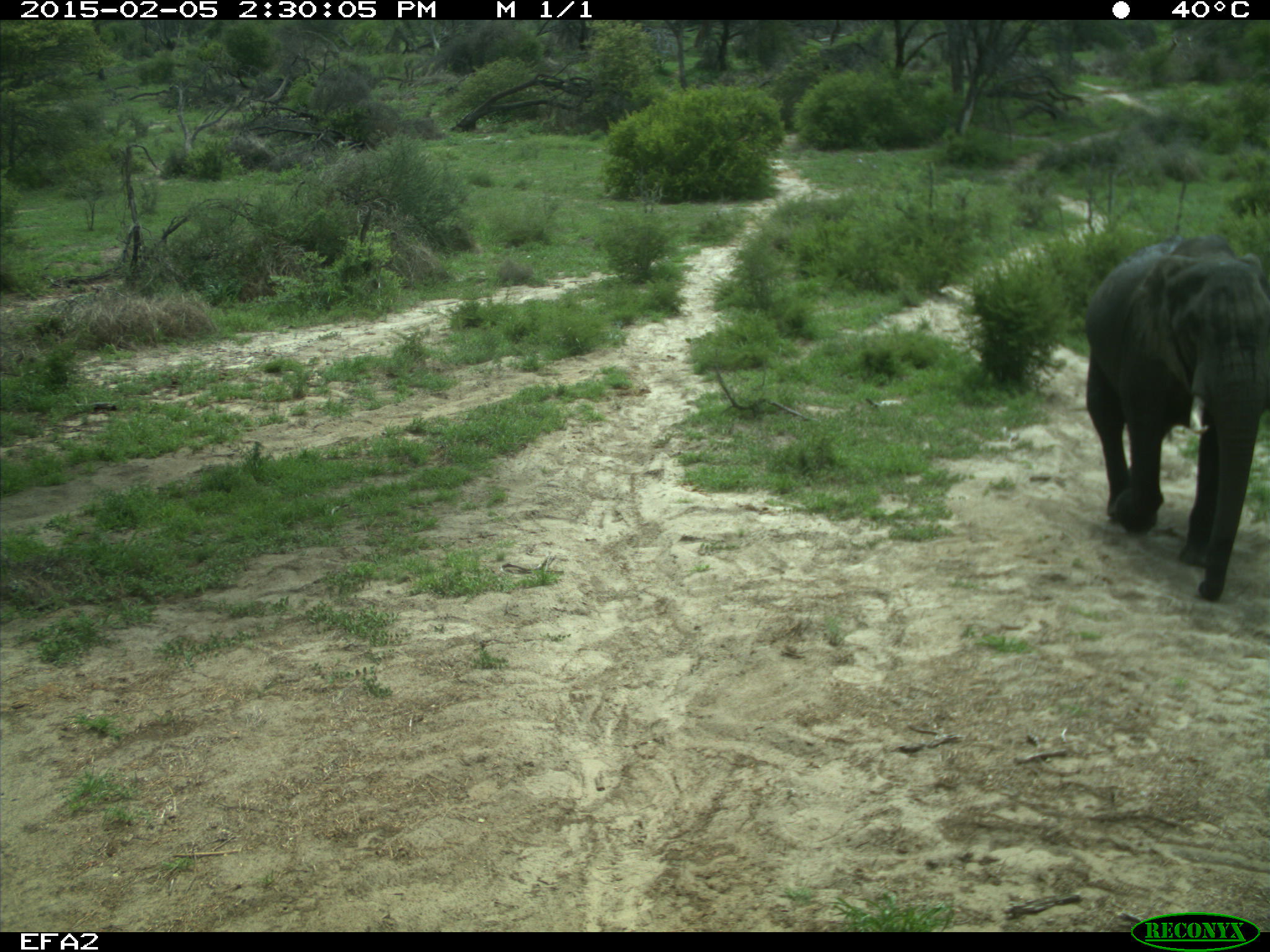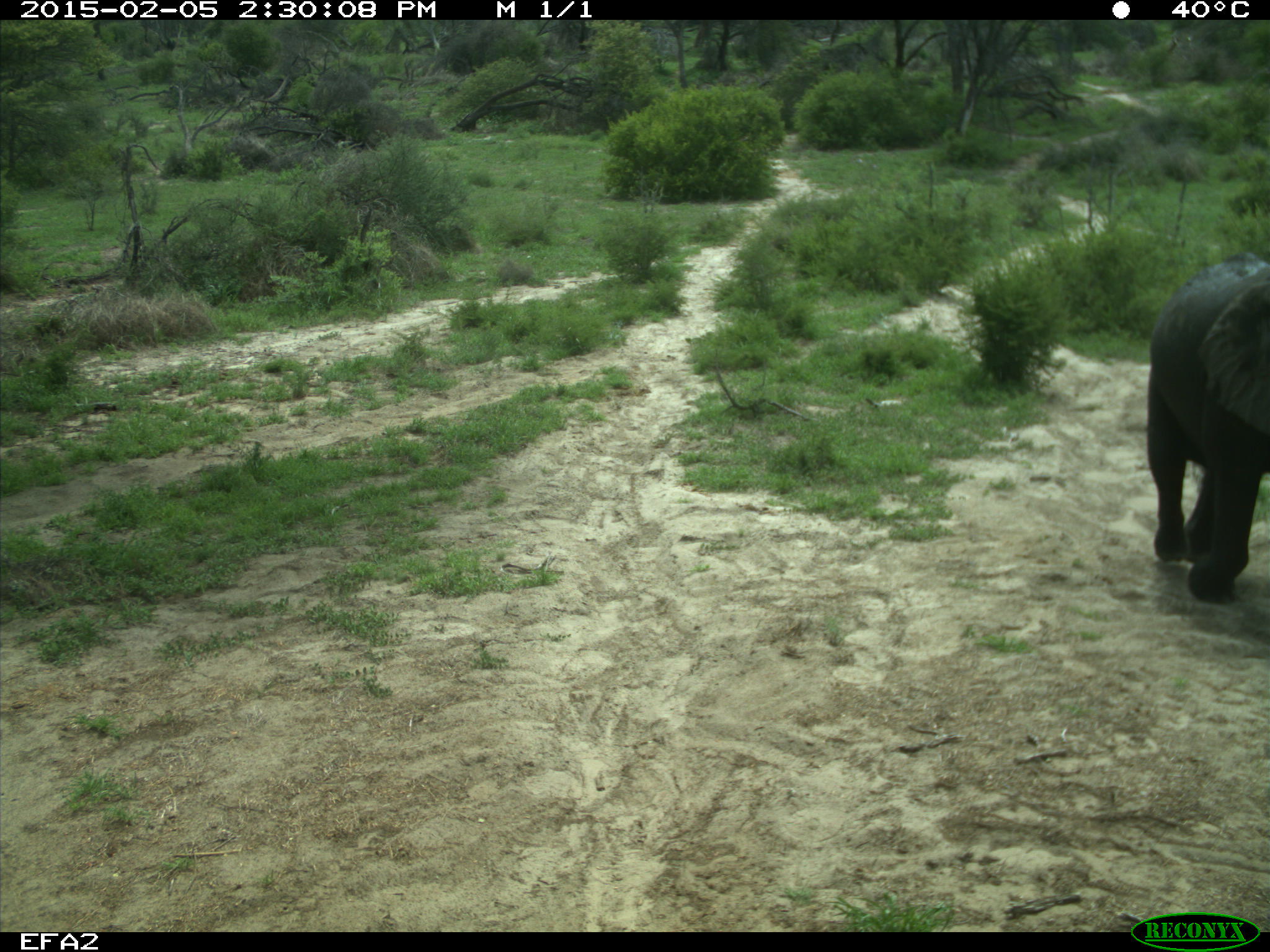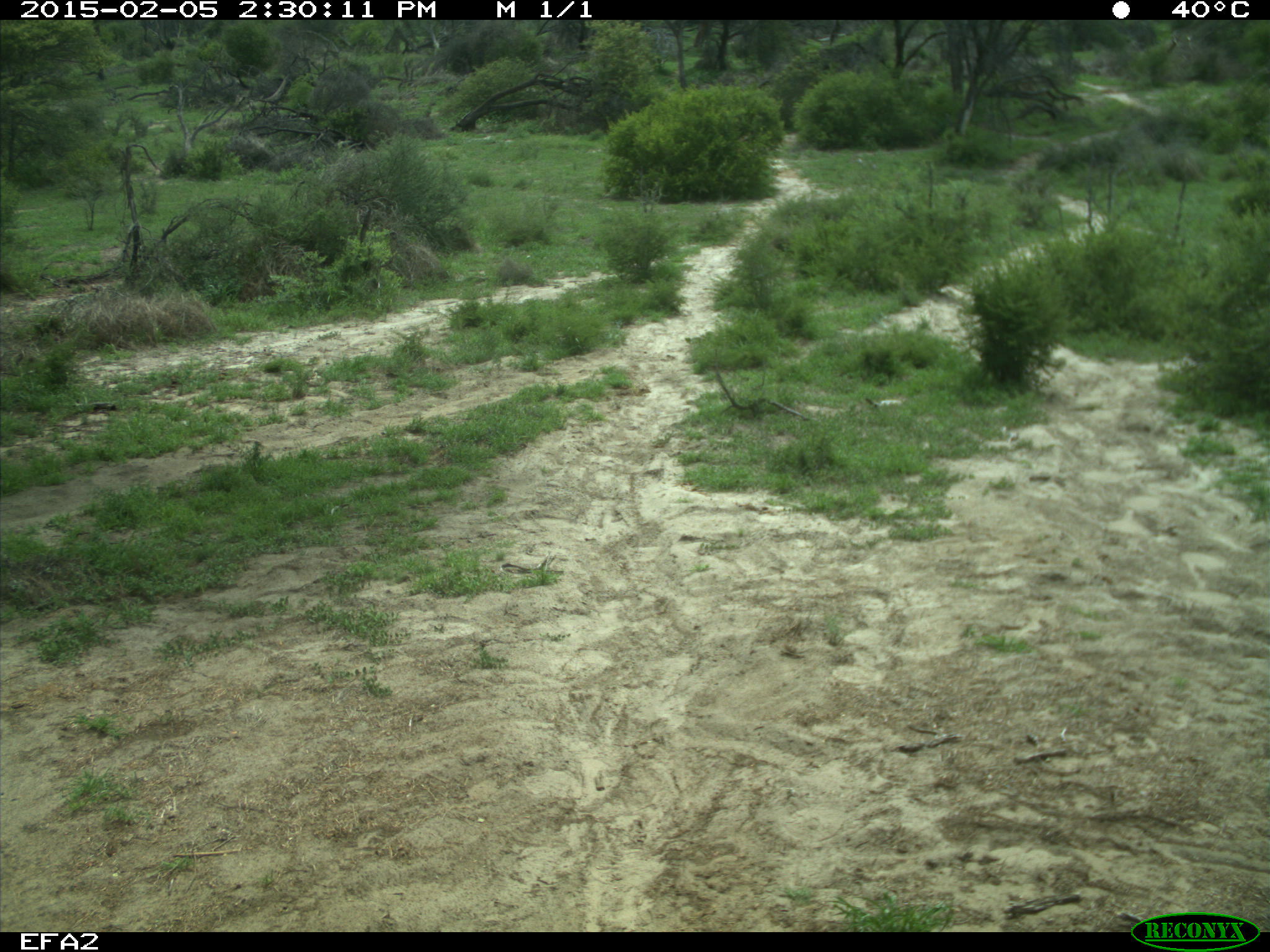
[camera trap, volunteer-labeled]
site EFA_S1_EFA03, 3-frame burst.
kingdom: Animalia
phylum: Chordata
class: Mammalia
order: Proboscidea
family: Elephantidae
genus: Loxodonta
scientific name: Loxodonta africana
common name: african bush elephant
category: elephant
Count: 1.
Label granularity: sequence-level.